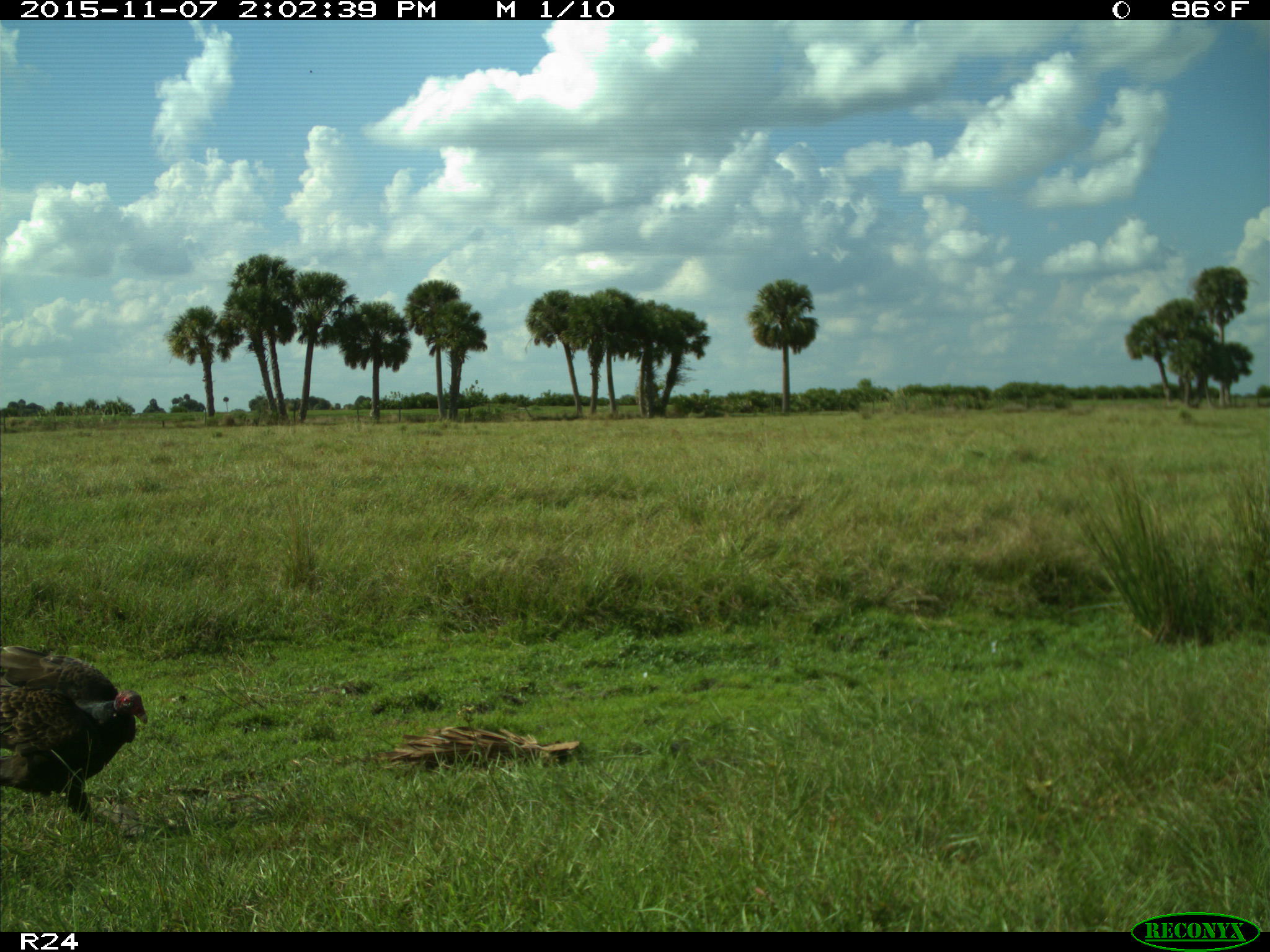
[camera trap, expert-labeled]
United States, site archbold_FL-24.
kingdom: Animalia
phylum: Chordata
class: Aves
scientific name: Aves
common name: birds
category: unidentified bird